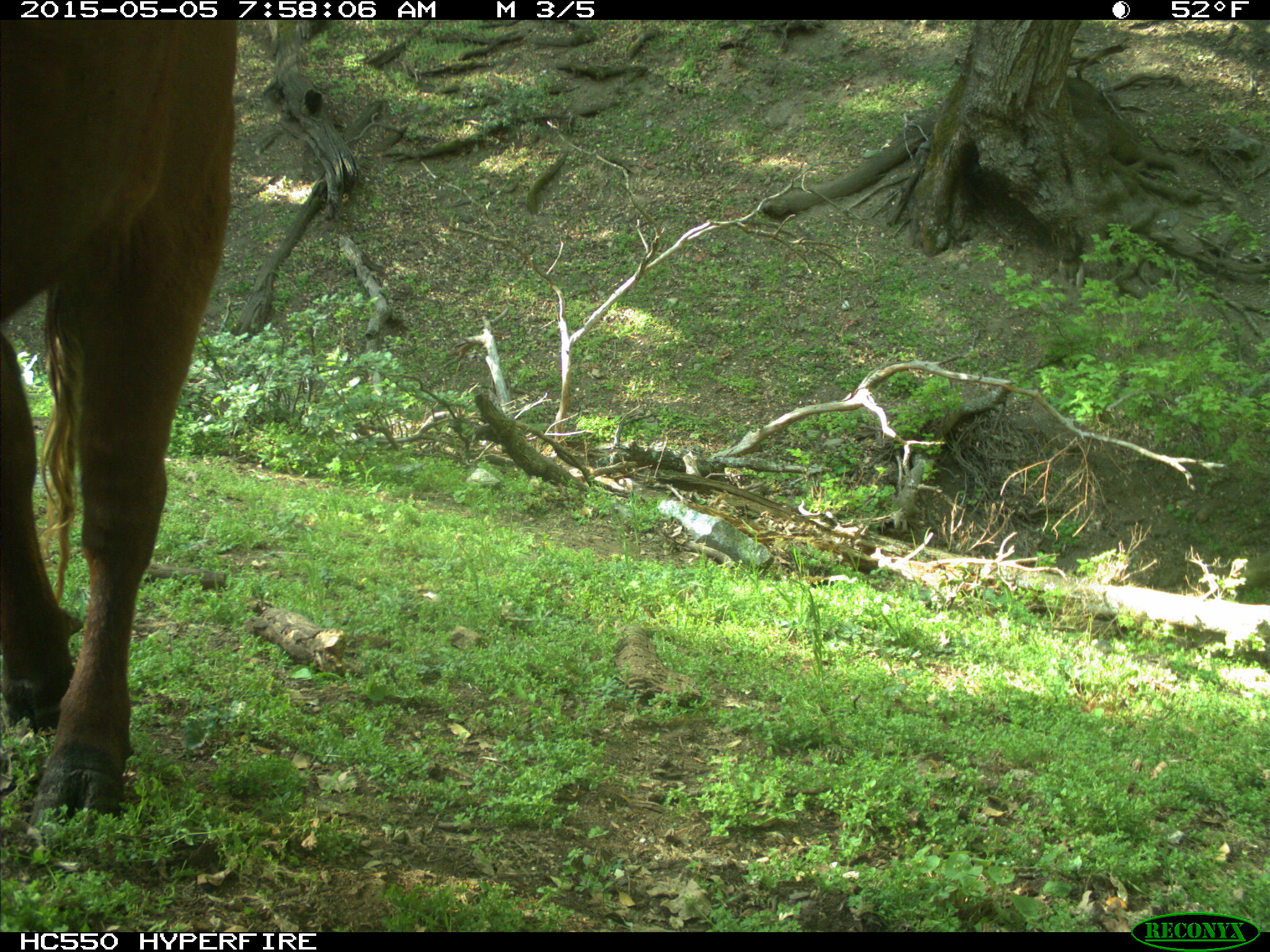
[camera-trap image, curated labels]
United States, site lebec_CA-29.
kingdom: Animalia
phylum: Chordata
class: Mammalia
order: Artiodactyla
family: Bovidae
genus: Bos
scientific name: Bos taurus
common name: domestic cow